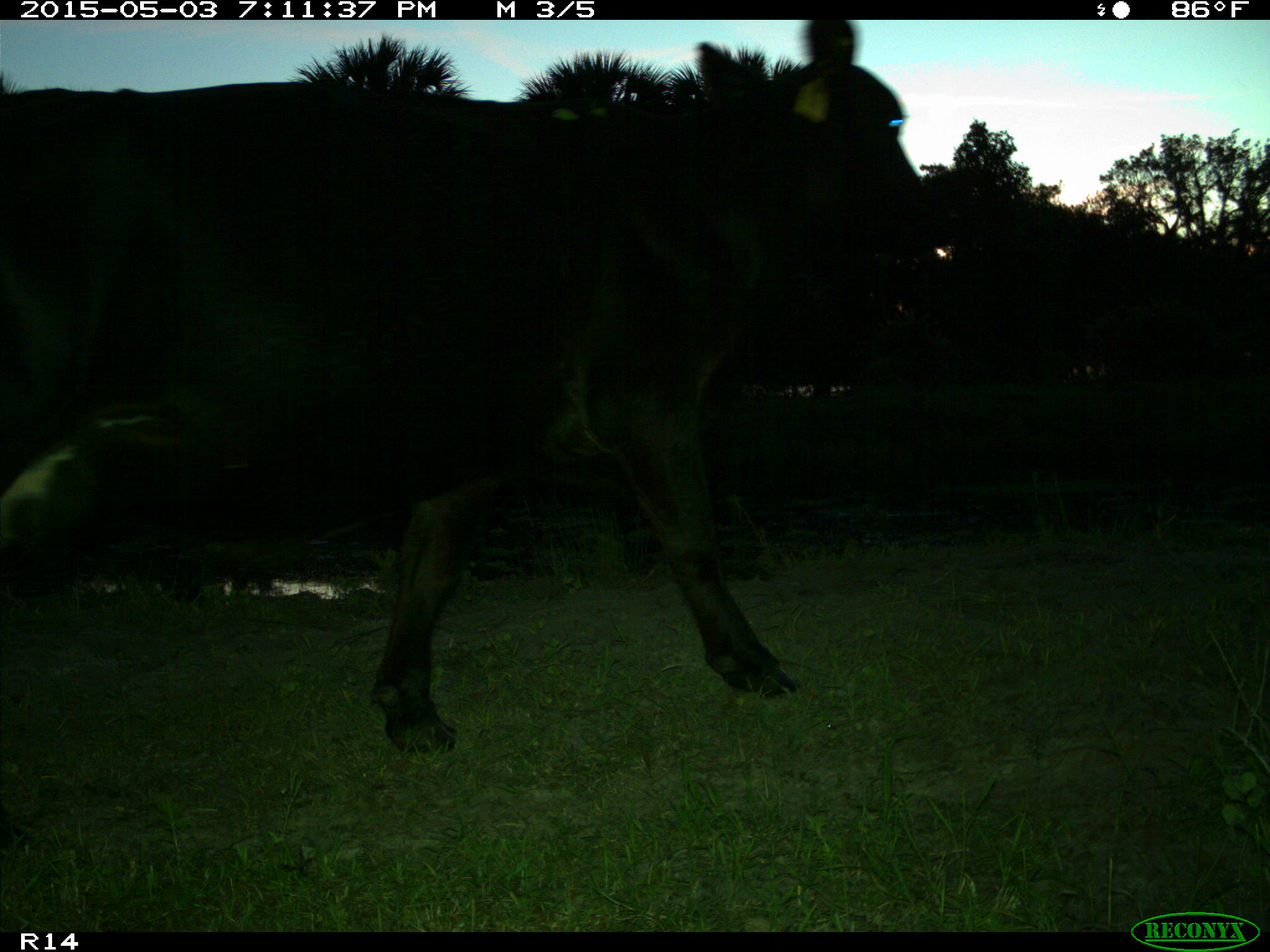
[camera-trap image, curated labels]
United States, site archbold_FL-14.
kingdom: Animalia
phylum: Chordata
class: Mammalia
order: Artiodactyla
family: Suidae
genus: Sus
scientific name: Sus scrofa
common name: wild boar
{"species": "Sus scrofa (wild boar)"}